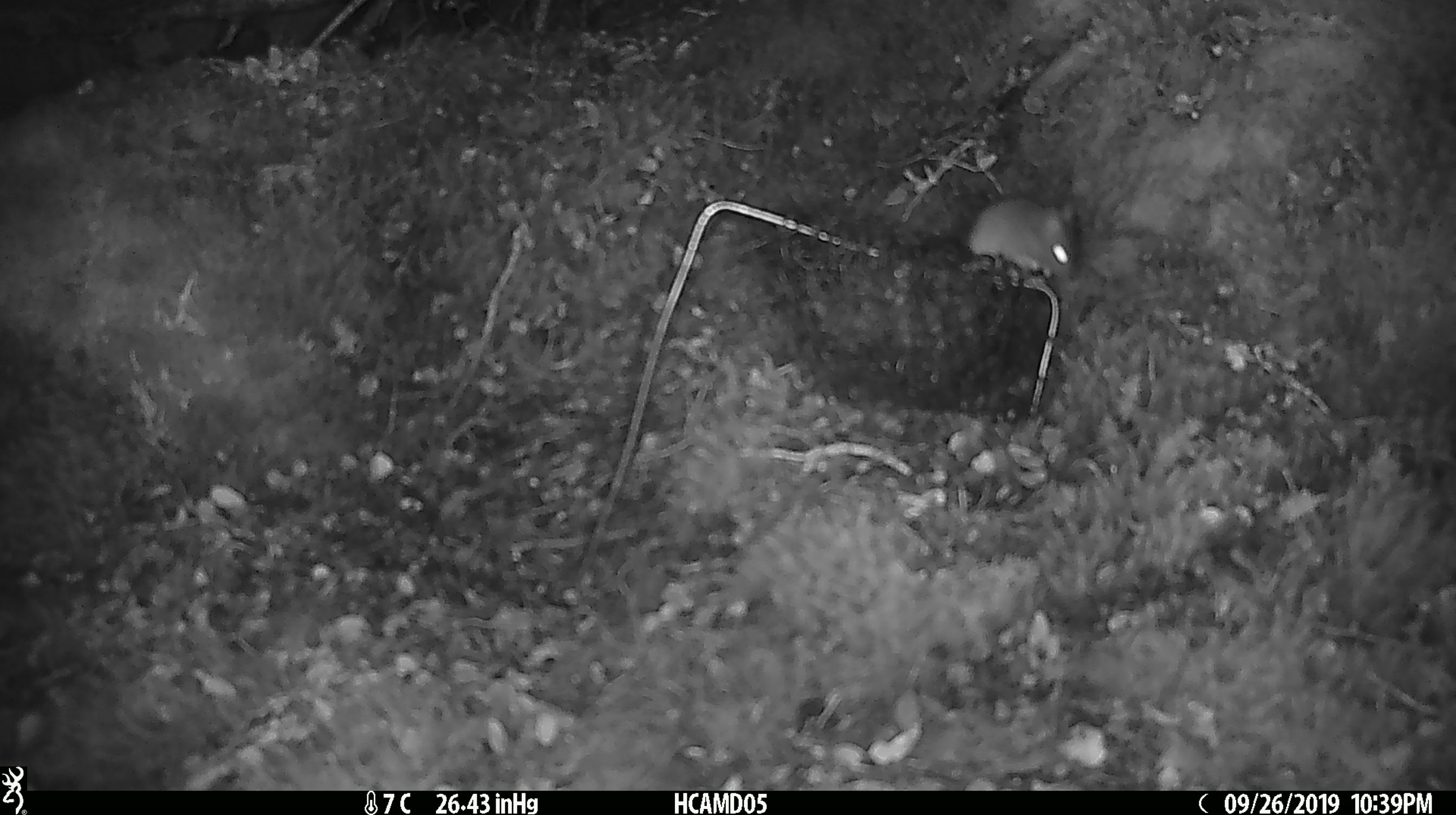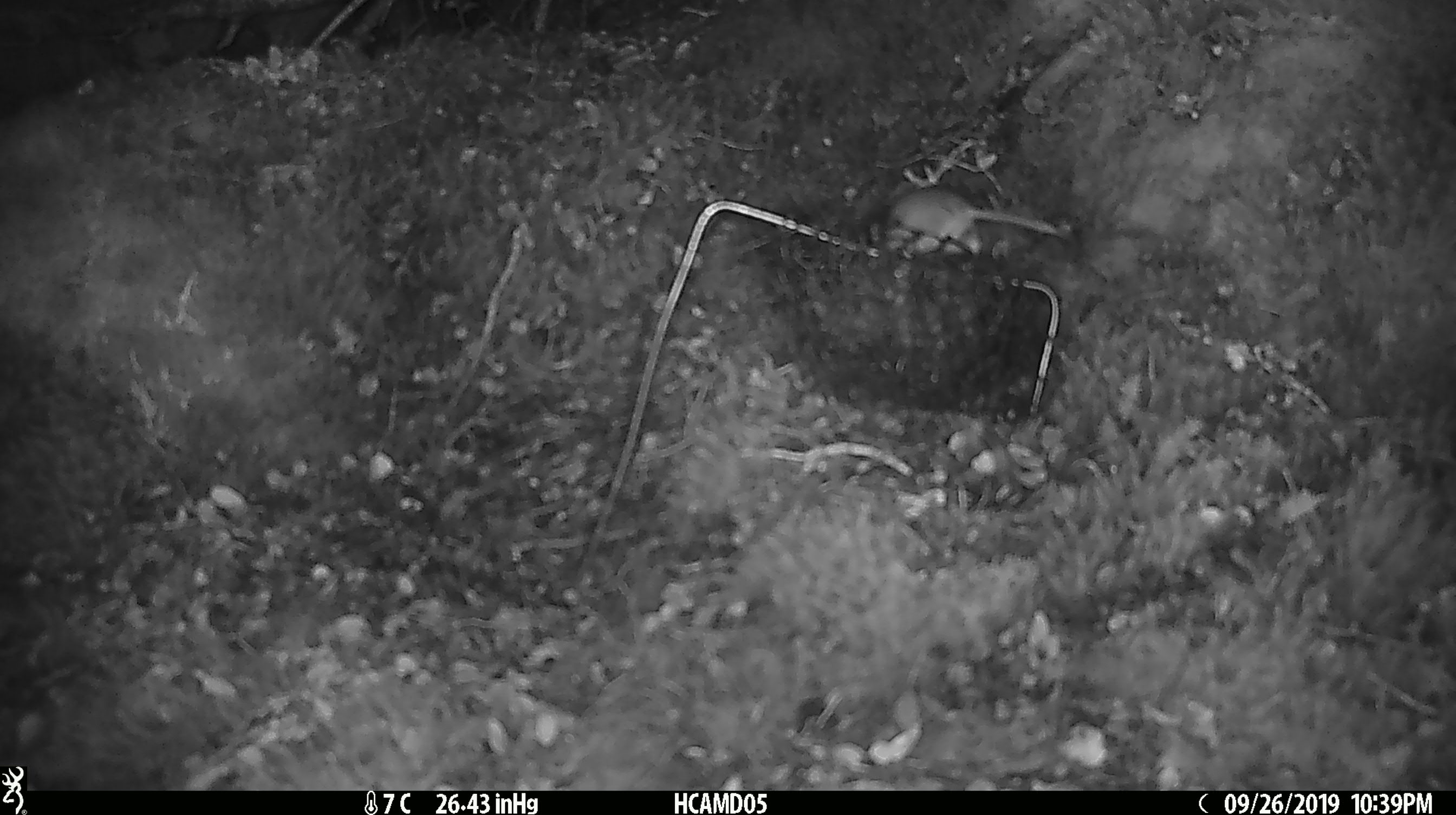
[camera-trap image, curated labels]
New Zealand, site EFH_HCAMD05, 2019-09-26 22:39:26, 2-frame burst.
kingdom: Animalia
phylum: Chordata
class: Mammalia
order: Rodentia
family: Muridae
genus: Mus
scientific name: Mus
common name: mouse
Mouse (Mus).